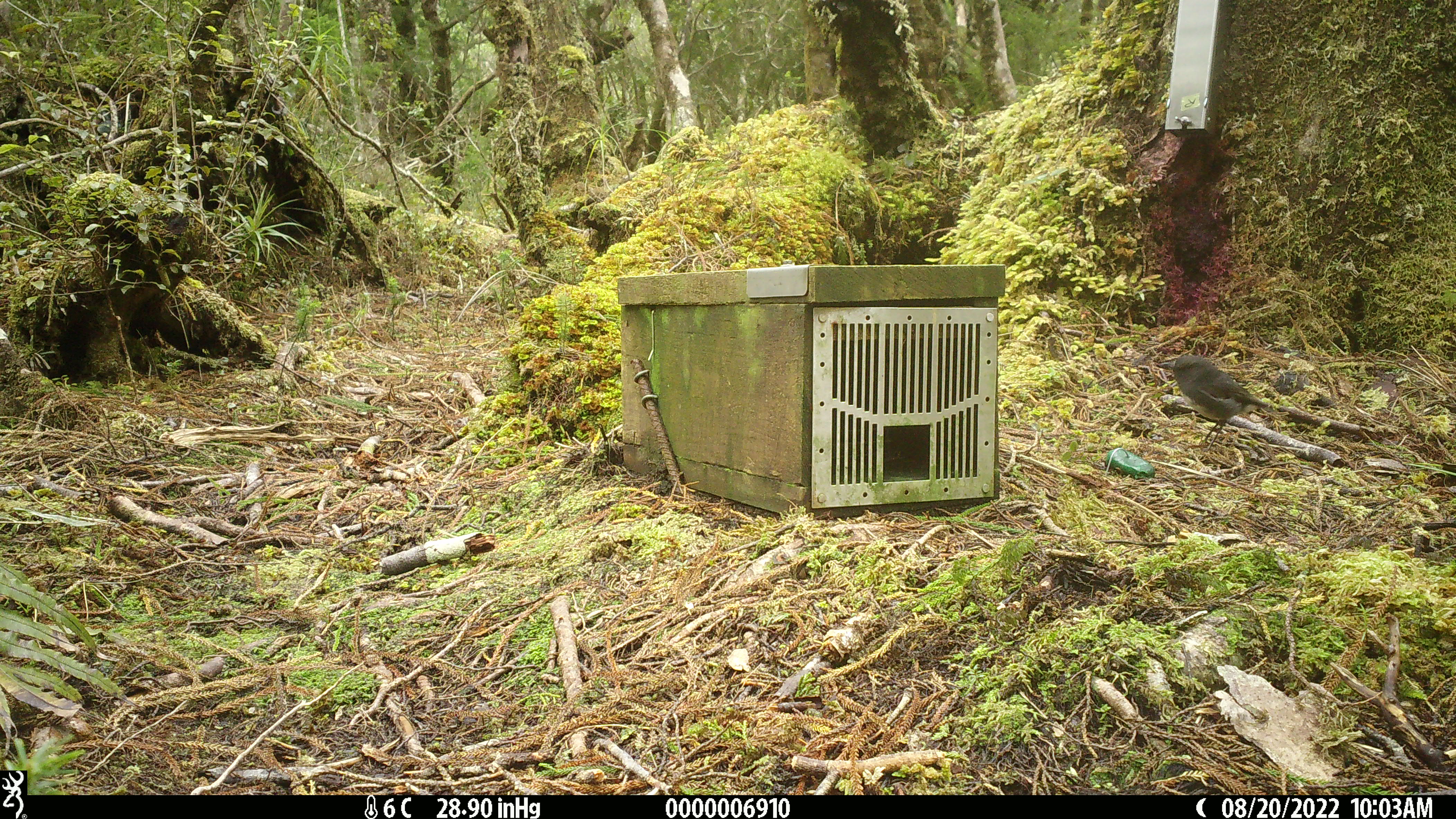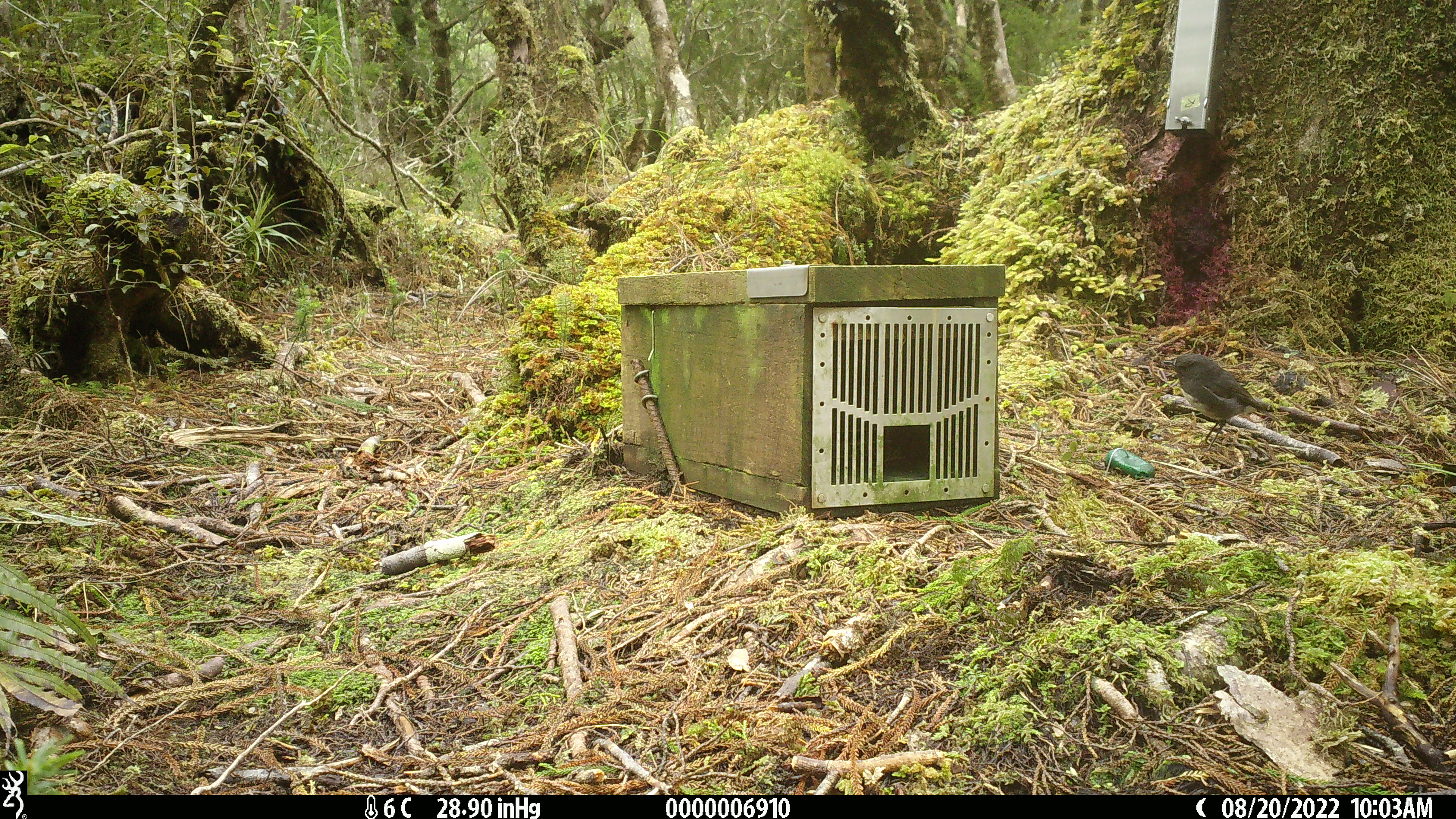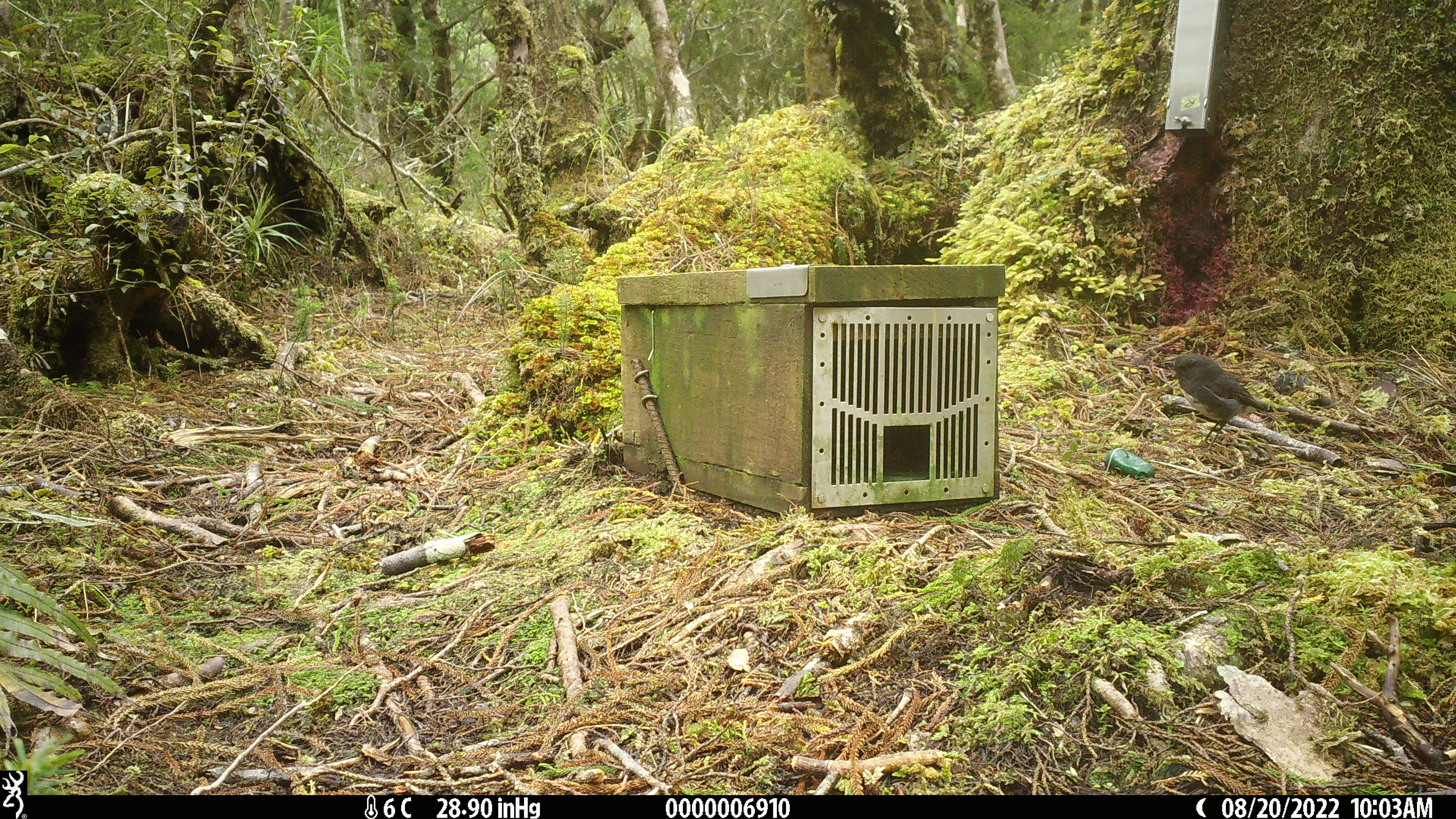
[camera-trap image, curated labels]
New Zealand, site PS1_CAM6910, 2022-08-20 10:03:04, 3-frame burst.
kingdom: Animalia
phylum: Chordata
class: Aves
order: Passeriformes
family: Petroicidae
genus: Petroica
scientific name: Petroica australis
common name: new zealand robin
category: robin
Robin (new zealand robin) (Petroica australis).